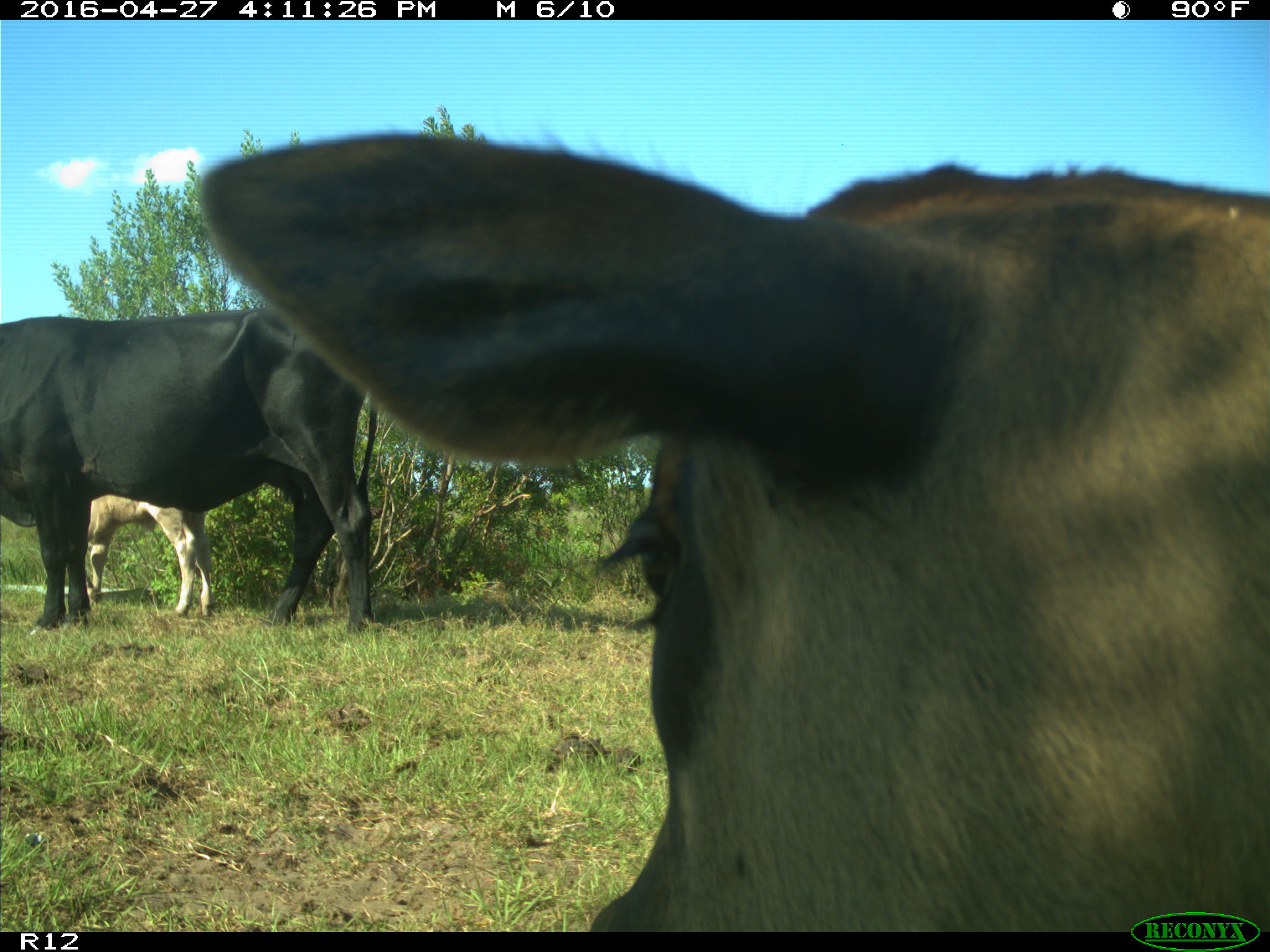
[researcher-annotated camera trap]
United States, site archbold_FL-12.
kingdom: Animalia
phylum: Chordata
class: Mammalia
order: Artiodactyla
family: Bovidae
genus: Bos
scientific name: Bos taurus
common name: domestic cow